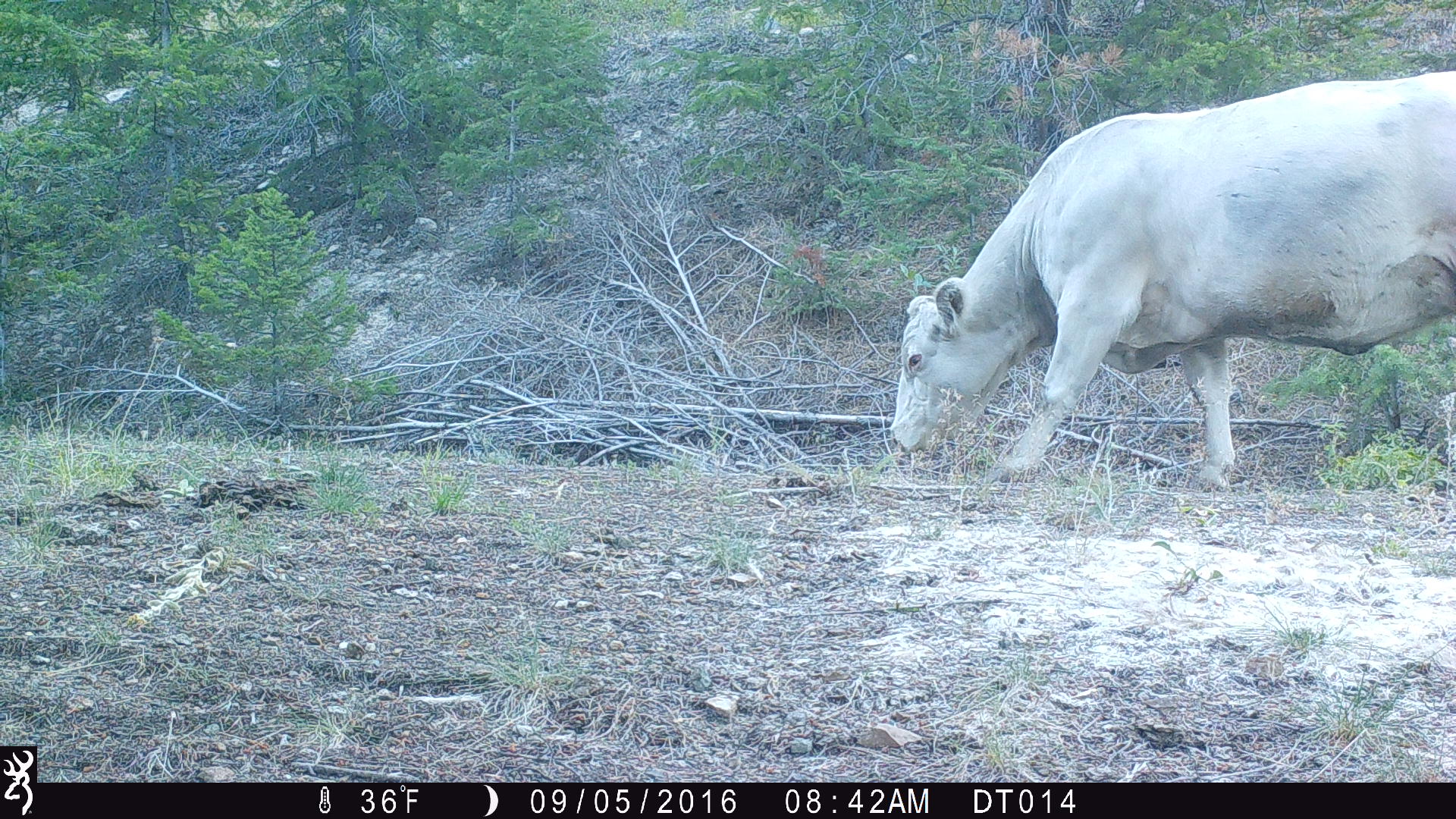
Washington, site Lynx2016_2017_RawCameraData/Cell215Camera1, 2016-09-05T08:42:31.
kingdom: Animalia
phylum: Chordata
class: Mammalia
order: Artiodactyla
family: Bovidae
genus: Bos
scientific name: Bos taurus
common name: domestic cattle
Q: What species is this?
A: Domestic cattle (Bos taurus).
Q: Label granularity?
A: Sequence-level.